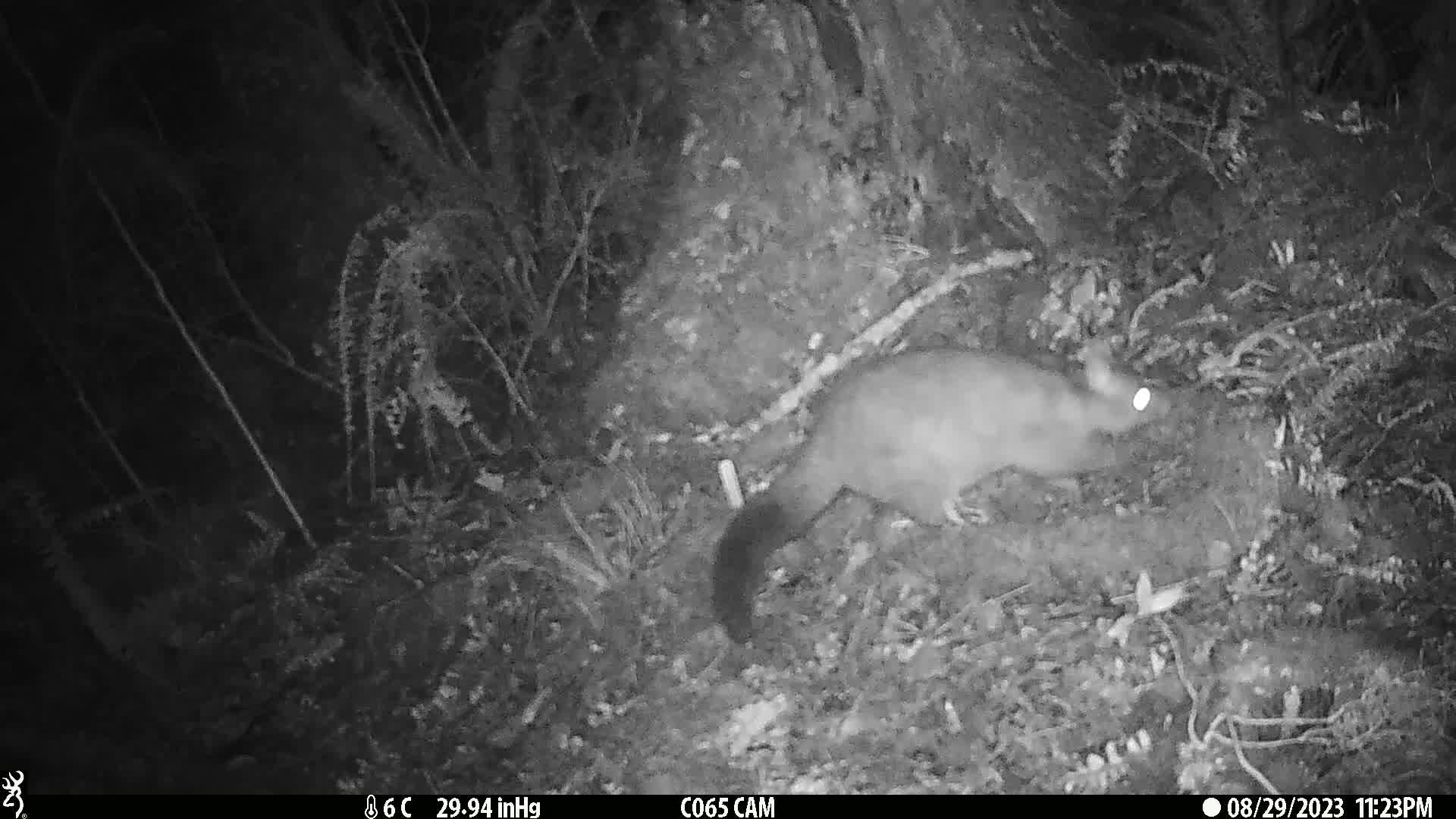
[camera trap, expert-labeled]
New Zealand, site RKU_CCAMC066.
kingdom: Animalia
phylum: Chordata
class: Mammalia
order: Diprotodontia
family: Phalangeridae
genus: Trichosurus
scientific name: Trichosurus vulpecula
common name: common brushtail possum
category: possum